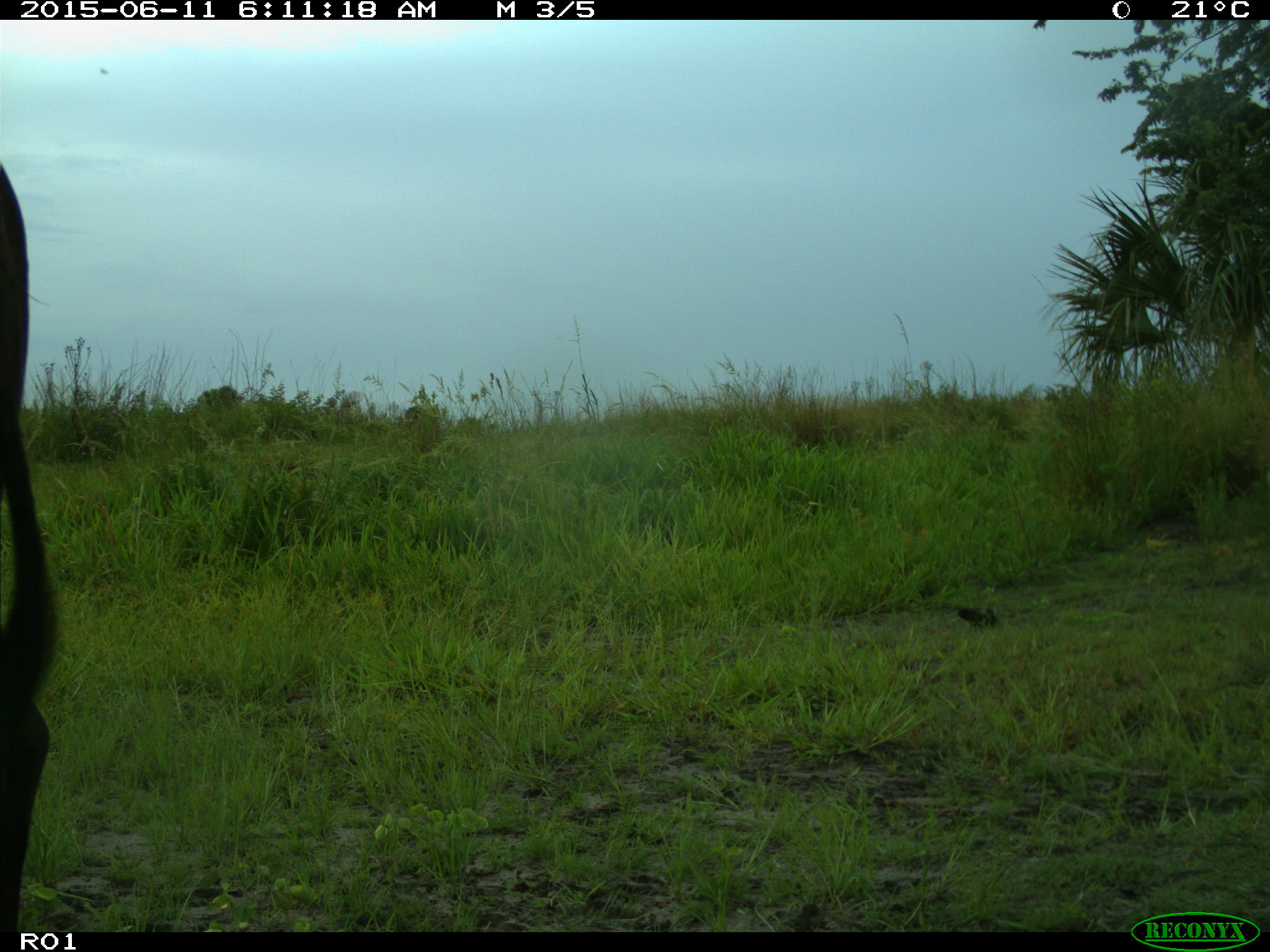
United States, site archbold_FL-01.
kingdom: Animalia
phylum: Chordata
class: Mammalia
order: Artiodactyla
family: Bovidae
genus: Bos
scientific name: Bos taurus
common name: domestic cow